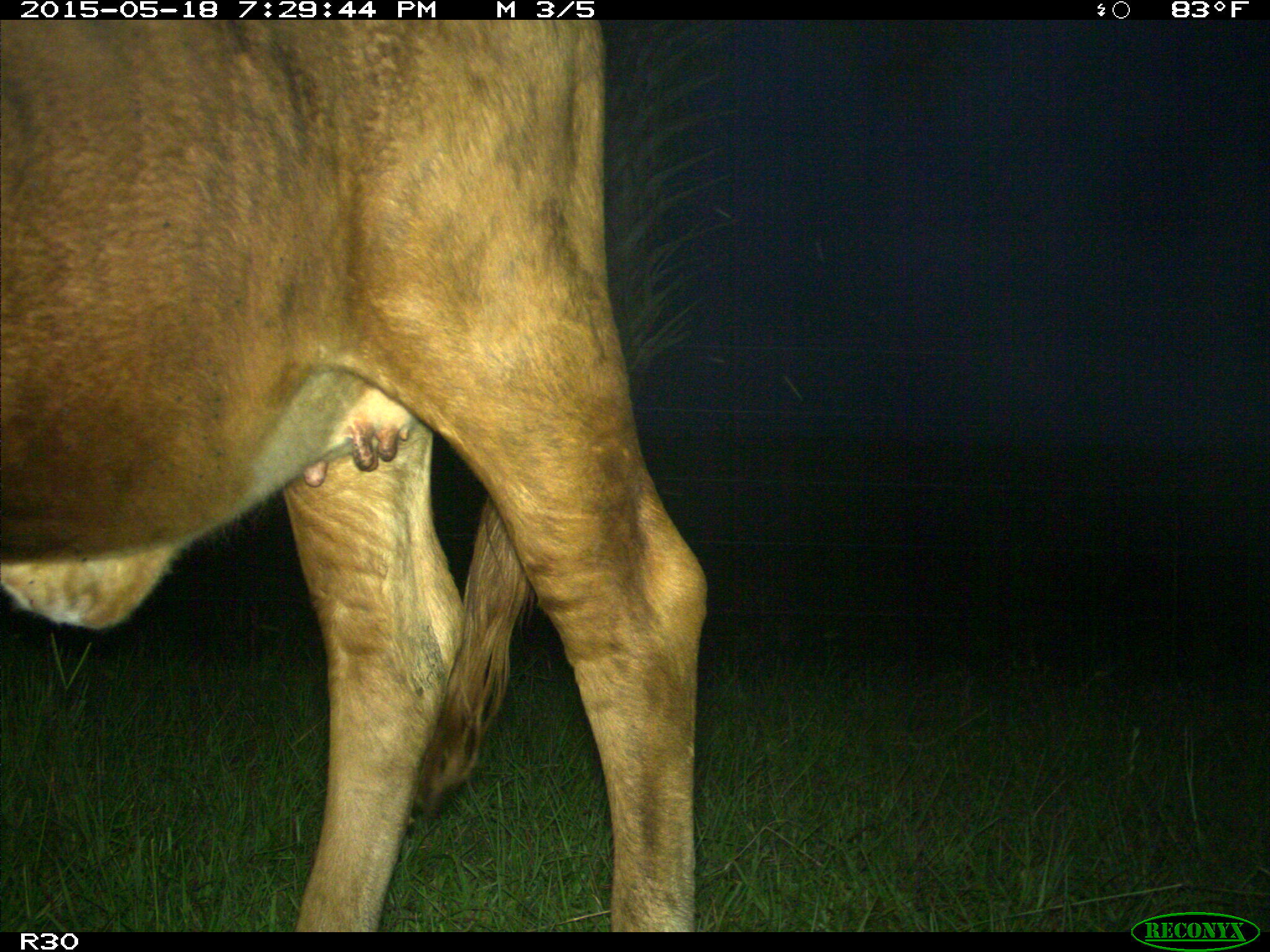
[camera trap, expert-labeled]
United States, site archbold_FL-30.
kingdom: Animalia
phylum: Chordata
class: Mammalia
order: Artiodactyla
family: Bovidae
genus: Bos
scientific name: Bos taurus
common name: domestic cow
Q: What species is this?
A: Bos taurus (domestic cow).